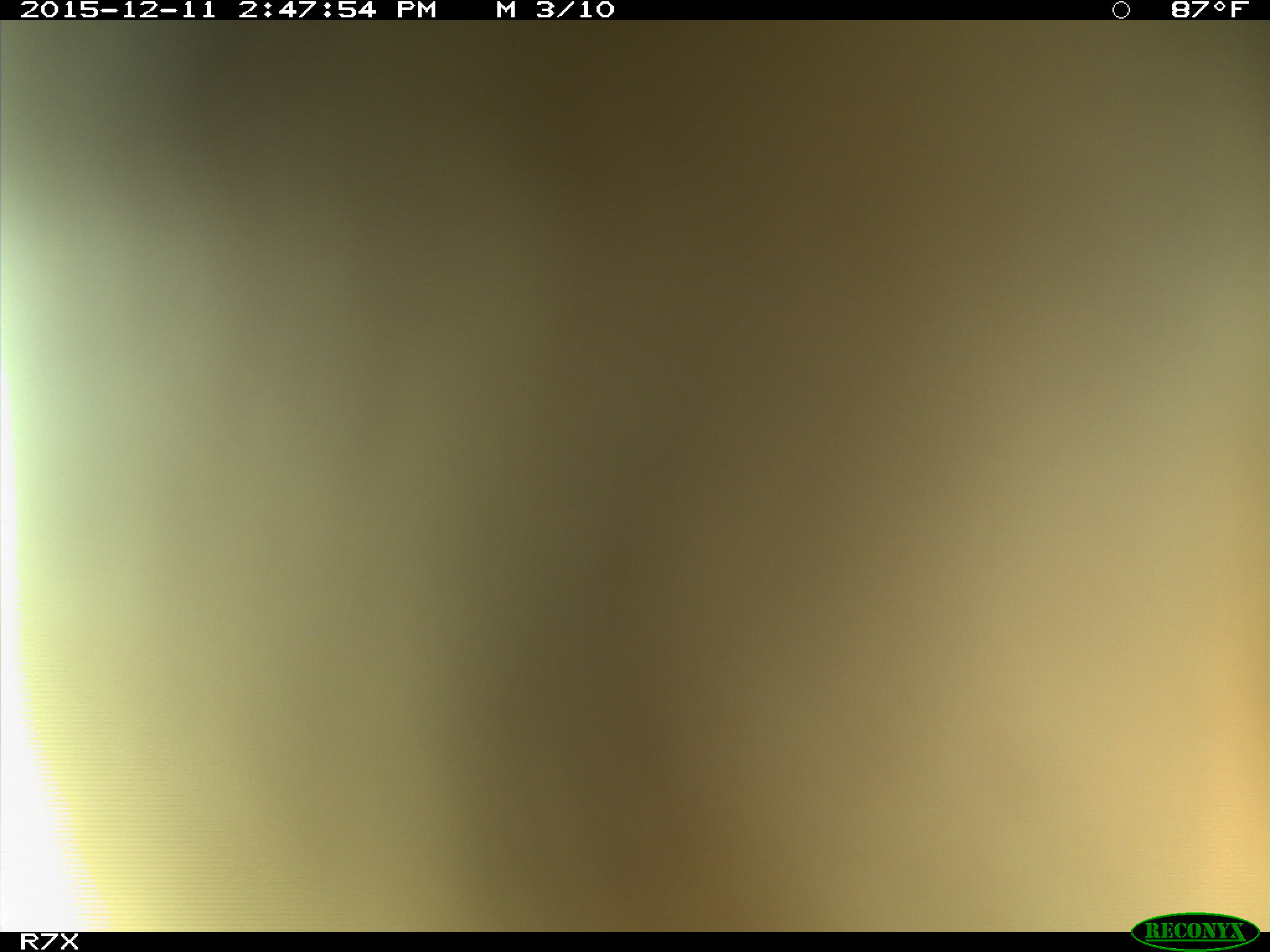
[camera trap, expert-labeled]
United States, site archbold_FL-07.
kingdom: Animalia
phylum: Chordata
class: Mammalia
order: Artiodactyla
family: Bovidae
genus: Bos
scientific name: Bos taurus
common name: domestic cow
Bos taurus (domestic cow).